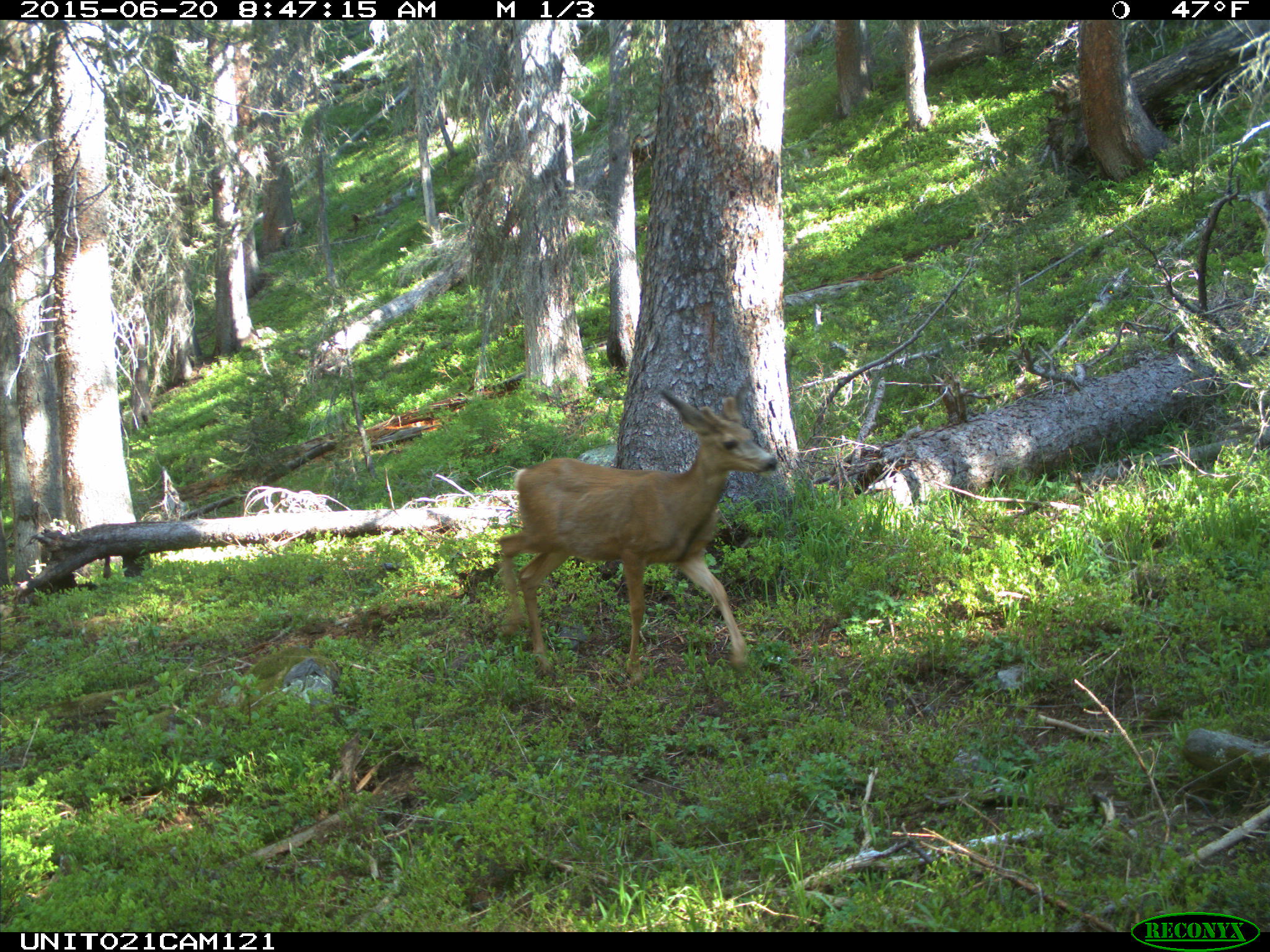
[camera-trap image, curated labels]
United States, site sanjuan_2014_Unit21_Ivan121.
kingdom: Animalia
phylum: Chordata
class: Mammalia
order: Artiodactyla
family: Cervidae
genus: Odocoileus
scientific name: Odocoileus hemionus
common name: mule deer